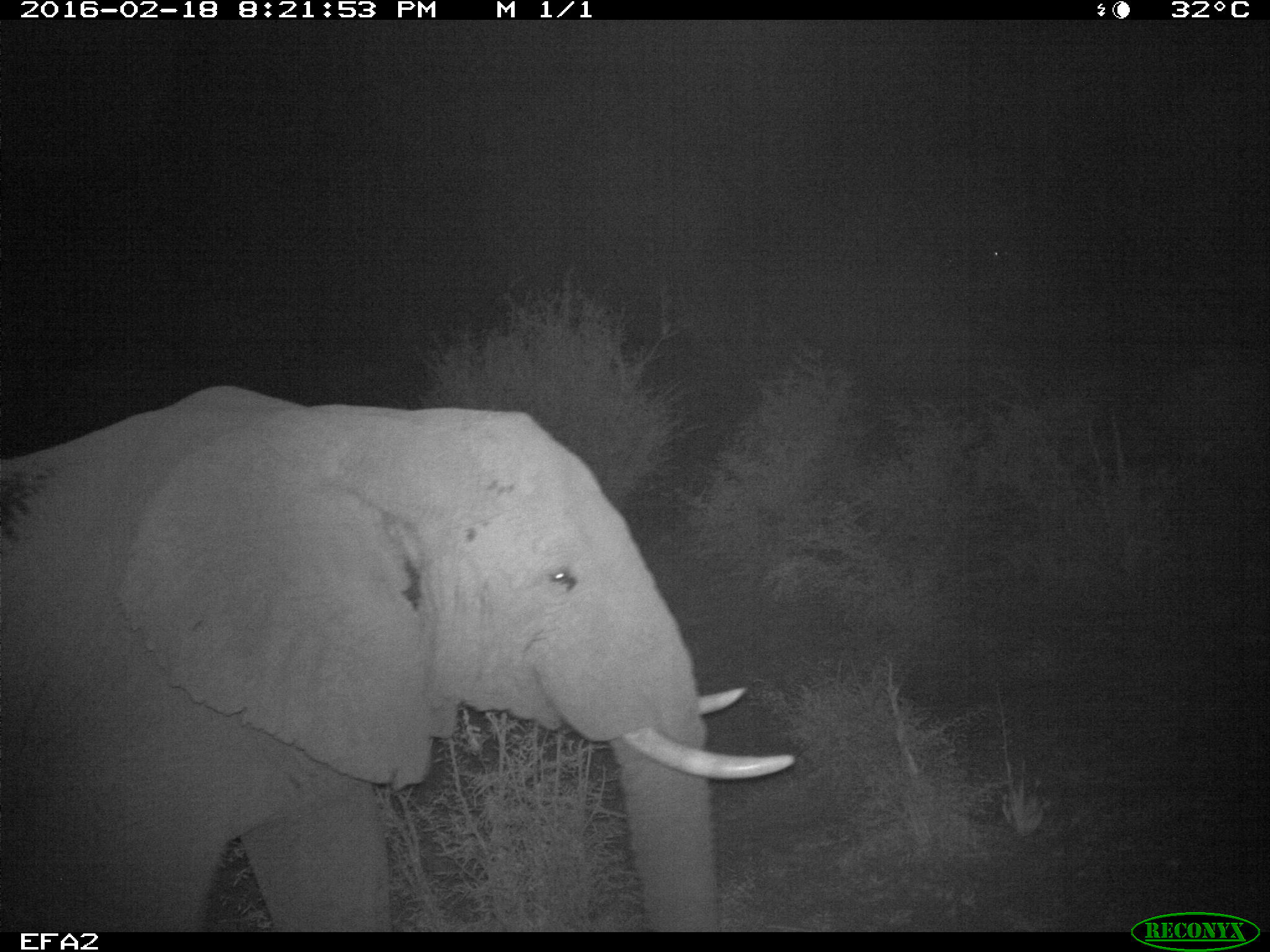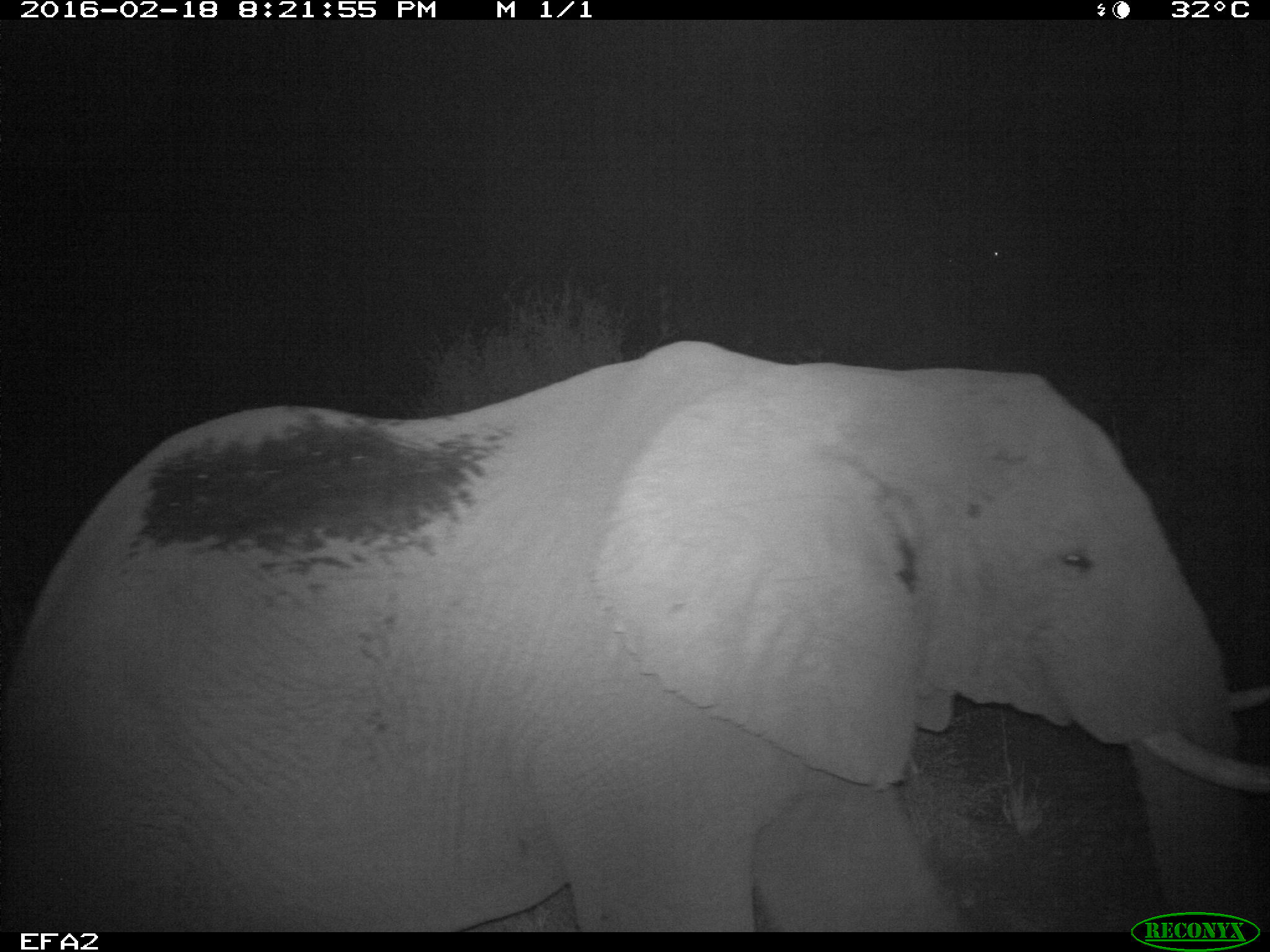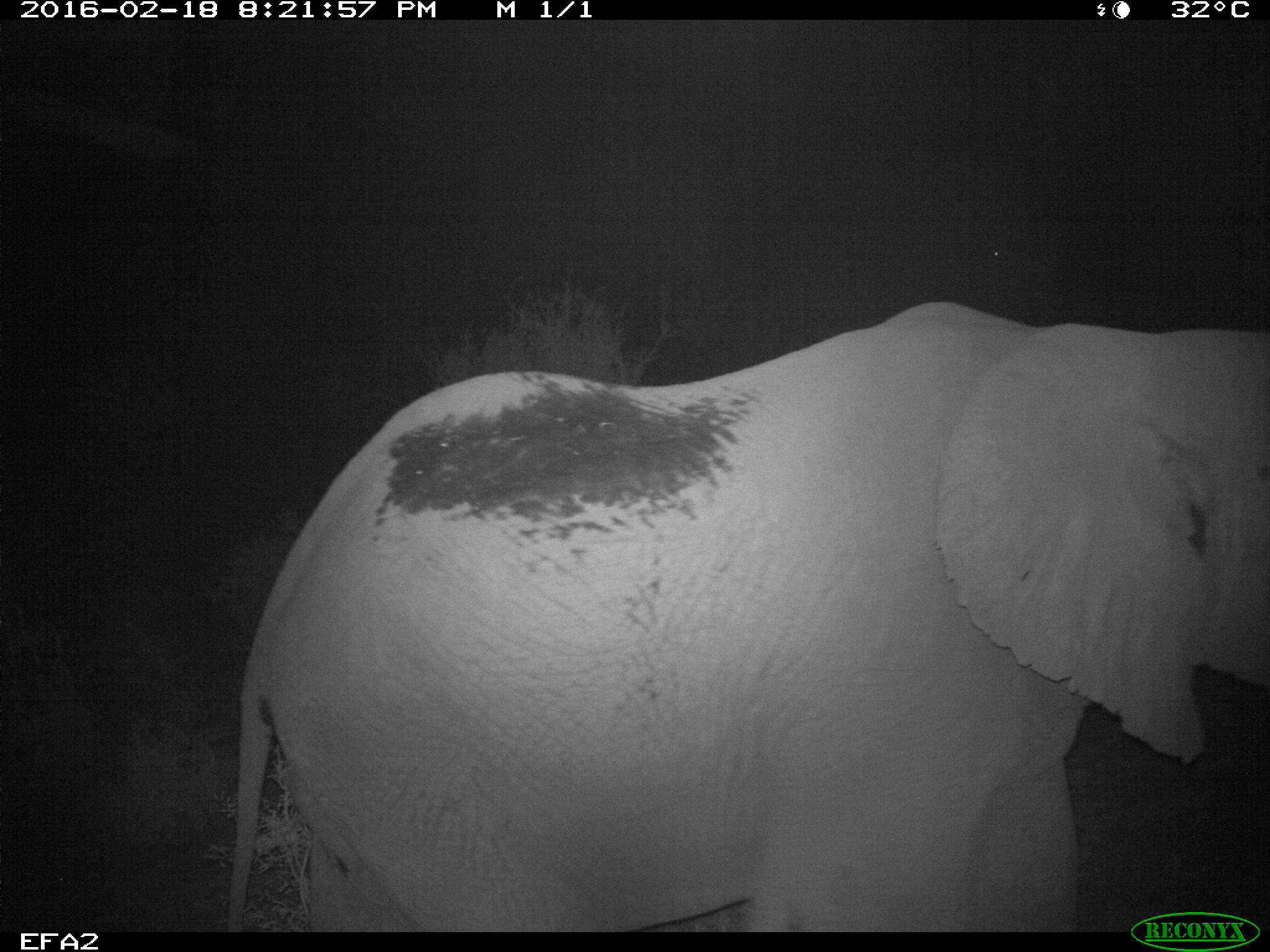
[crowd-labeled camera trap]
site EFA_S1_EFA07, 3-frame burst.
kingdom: Animalia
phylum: Chordata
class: Mammalia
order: Proboscidea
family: Elephantidae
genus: Loxodonta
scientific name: Loxodonta africana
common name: african bush elephant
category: elephant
Elephant (african bush elephant) (Loxodonta africana), count 1. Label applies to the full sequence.